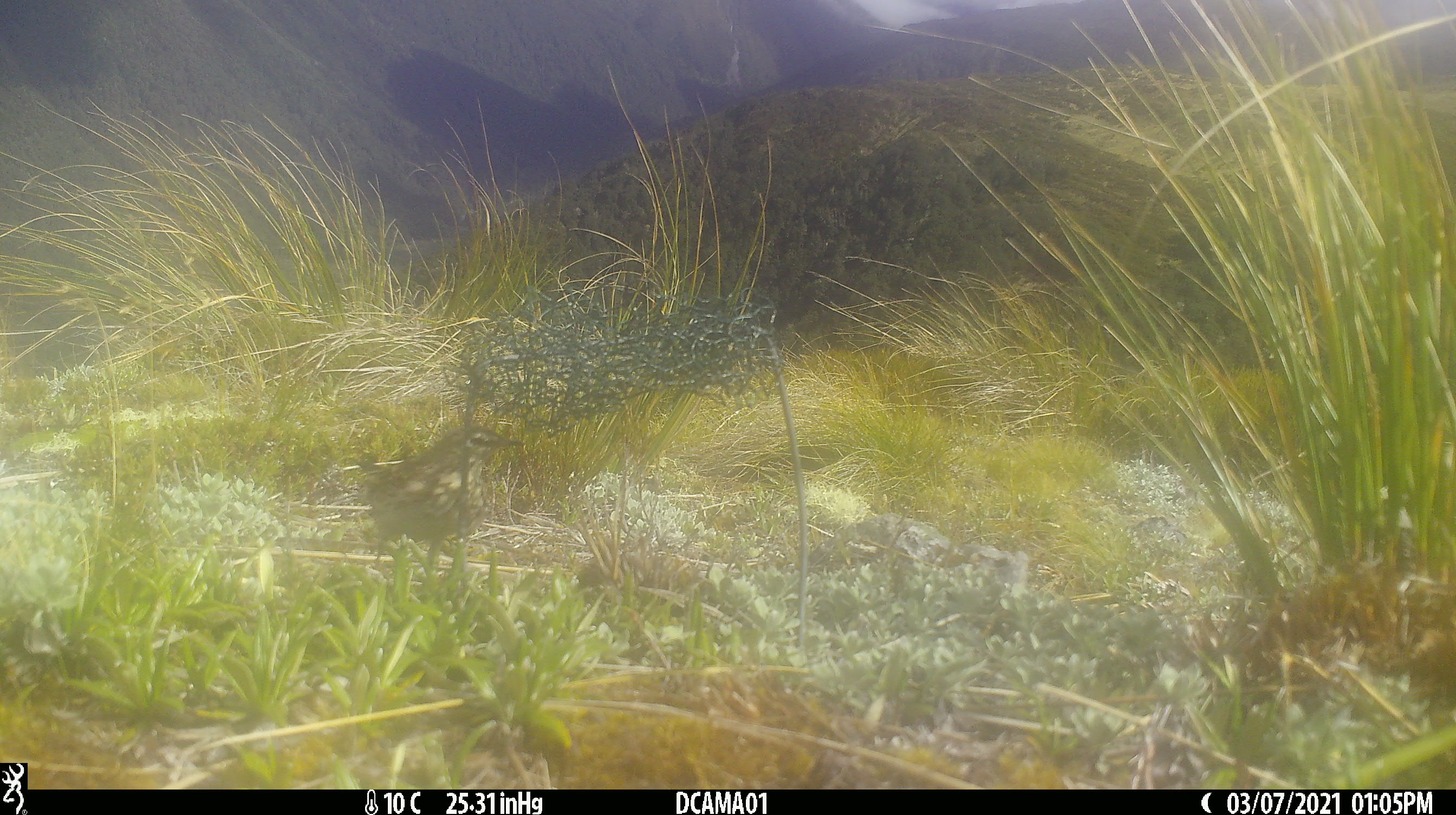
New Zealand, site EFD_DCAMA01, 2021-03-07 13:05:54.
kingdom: Animalia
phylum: Chordata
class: Aves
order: Passeriformes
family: Motacillidae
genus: Anthus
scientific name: Anthus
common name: pipit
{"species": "pipit (Anthus)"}